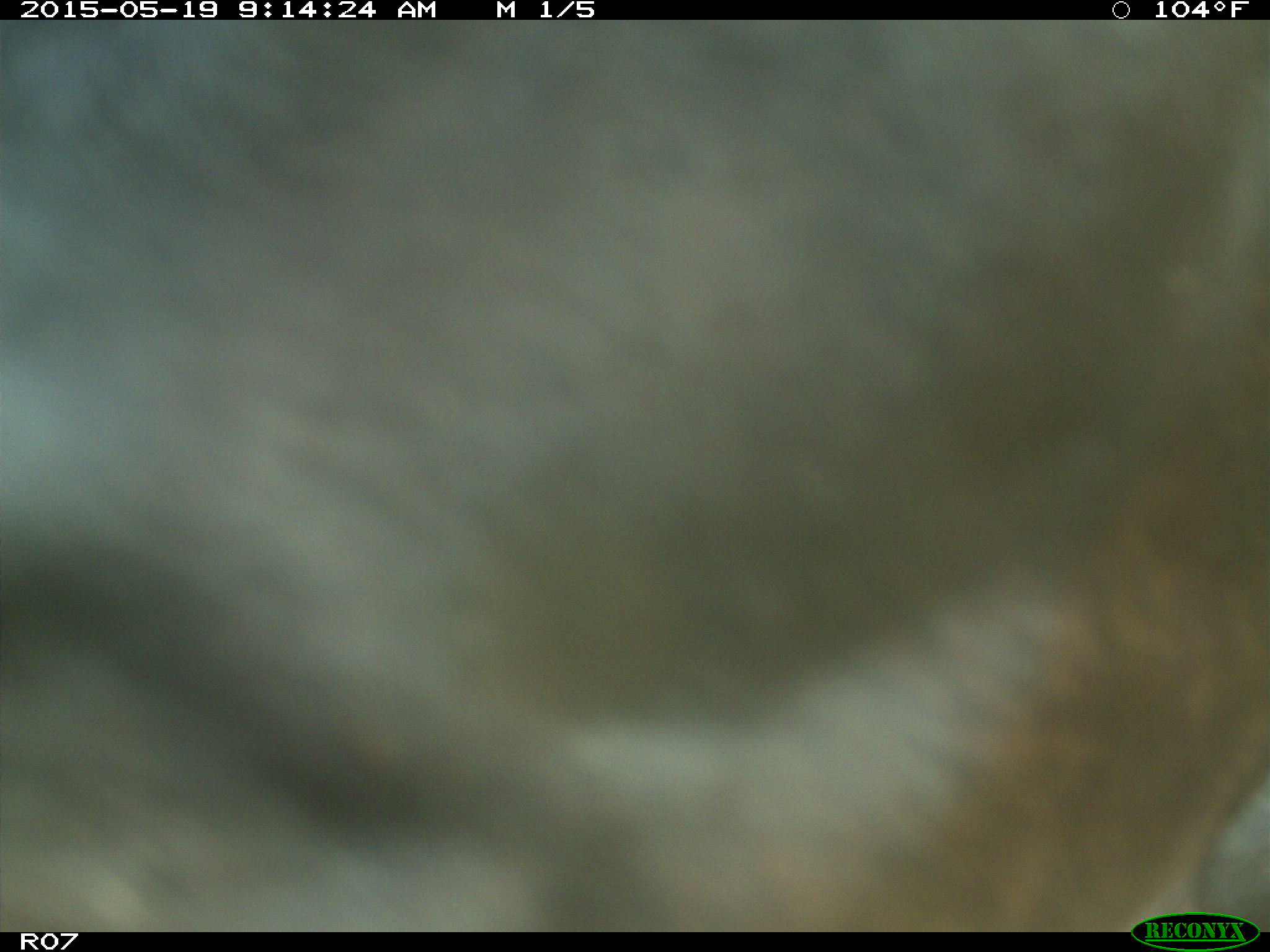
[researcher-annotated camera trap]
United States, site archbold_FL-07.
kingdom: Animalia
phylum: Chordata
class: Mammalia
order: Artiodactyla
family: Bovidae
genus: Bos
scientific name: Bos taurus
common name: domestic cow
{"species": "Bos taurus (domestic cow)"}